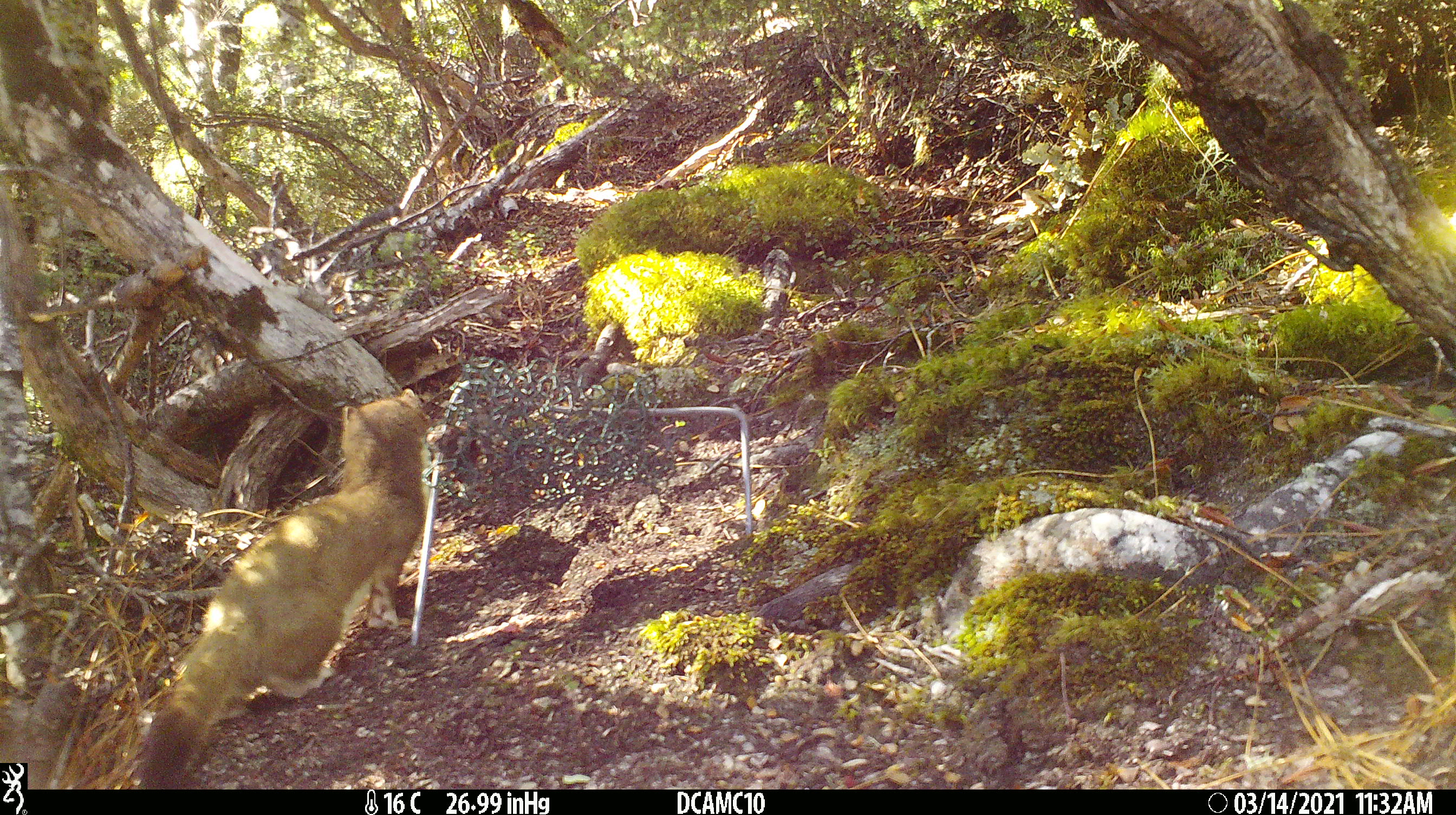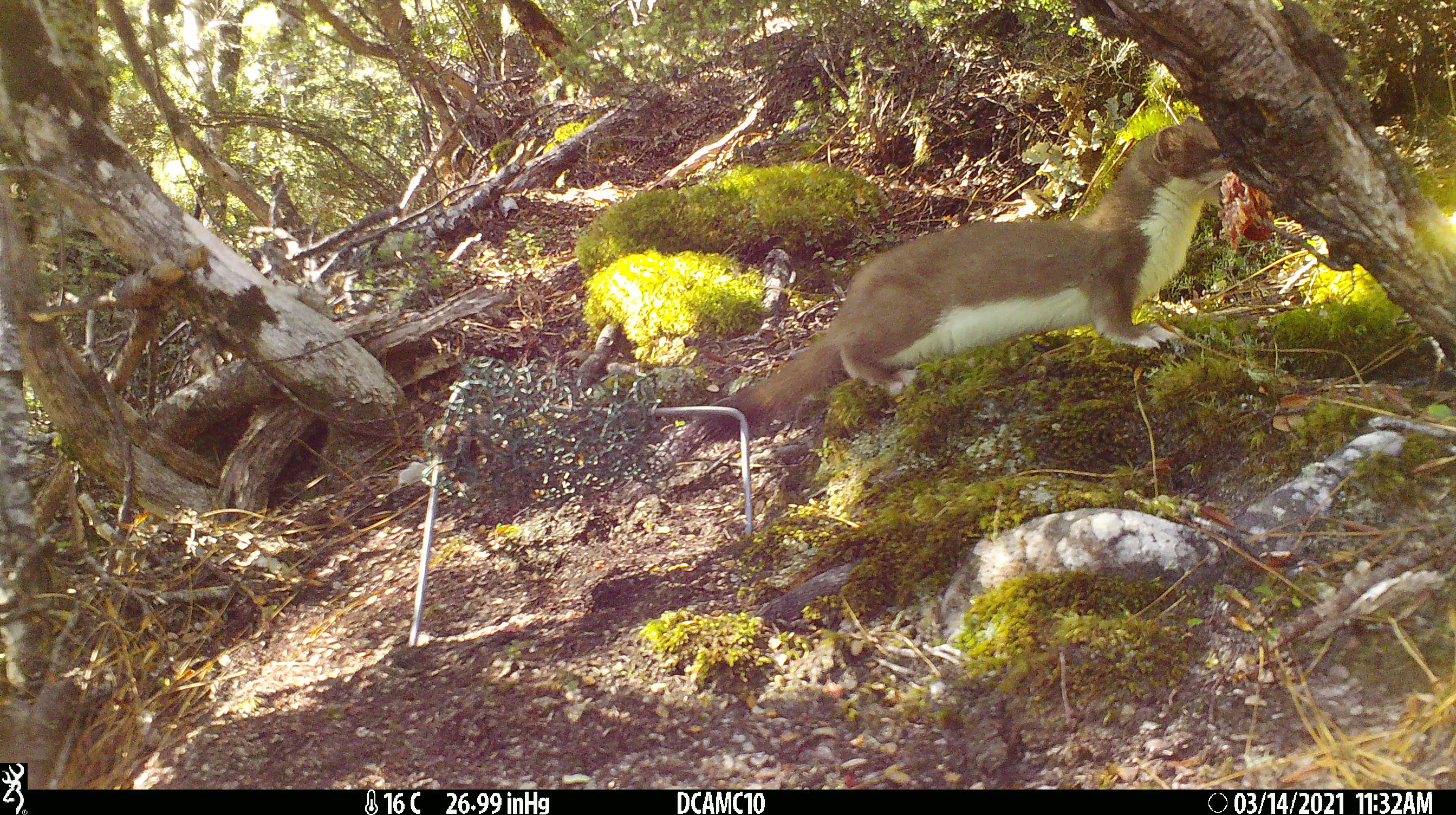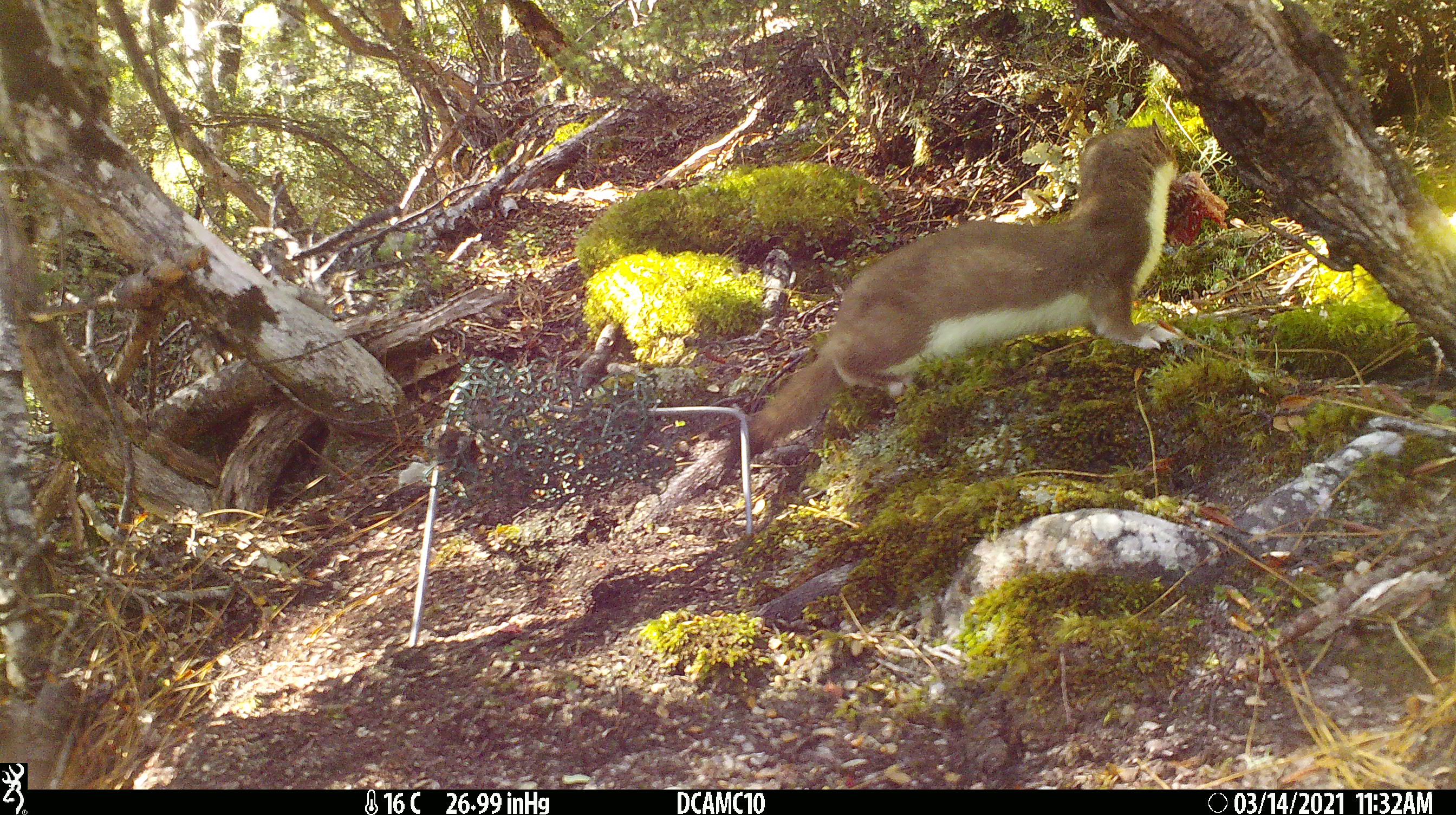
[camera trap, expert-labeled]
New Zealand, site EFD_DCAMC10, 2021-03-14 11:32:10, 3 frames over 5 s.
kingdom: Animalia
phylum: Chordata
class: Mammalia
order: Carnivora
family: Mustelidae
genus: Mustela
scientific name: Mustela erminea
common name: stoat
Stoat (Mustela erminea).